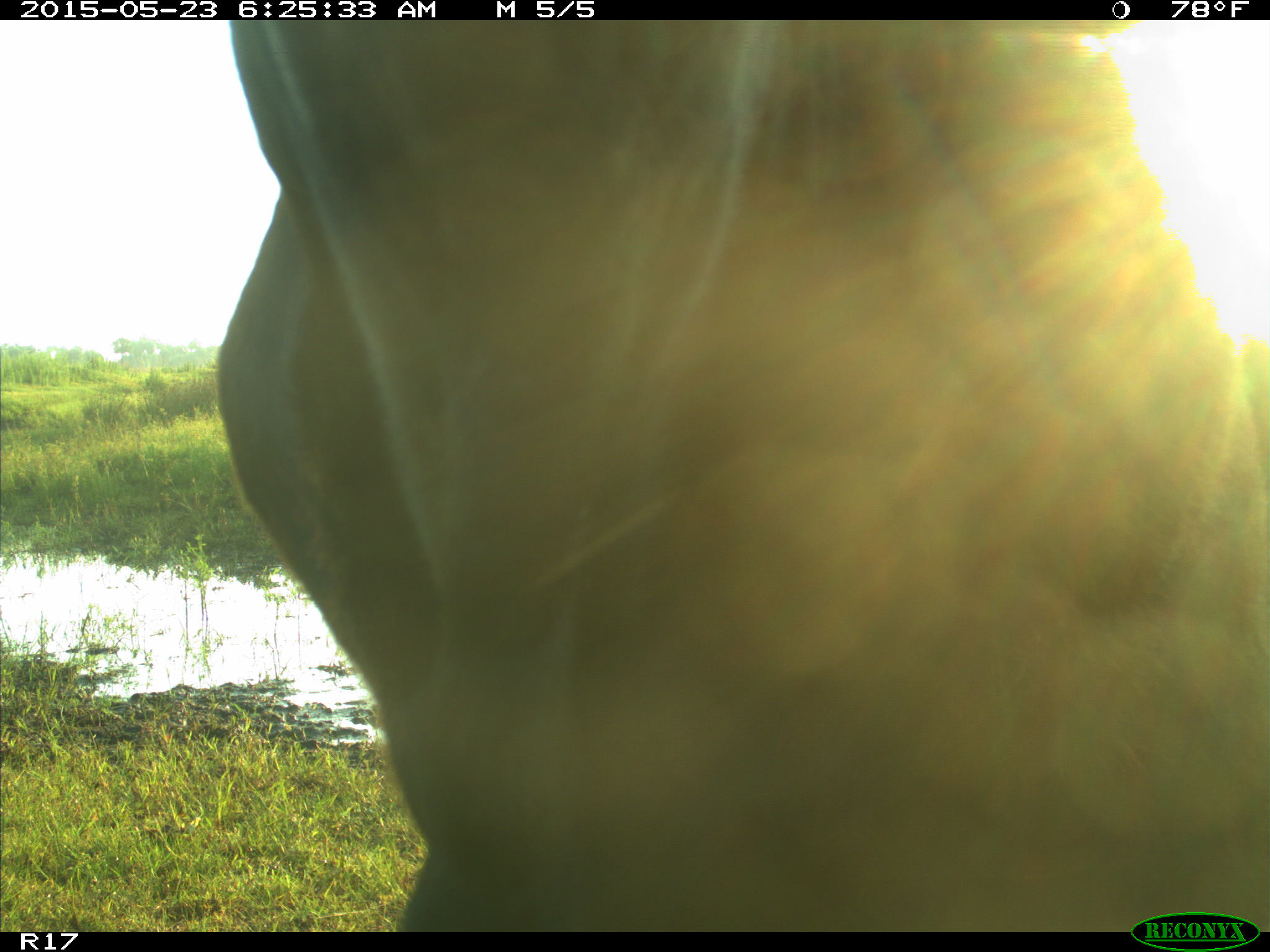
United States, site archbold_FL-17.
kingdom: Animalia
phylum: Chordata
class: Mammalia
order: Artiodactyla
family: Bovidae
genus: Bos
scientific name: Bos taurus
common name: domestic cow